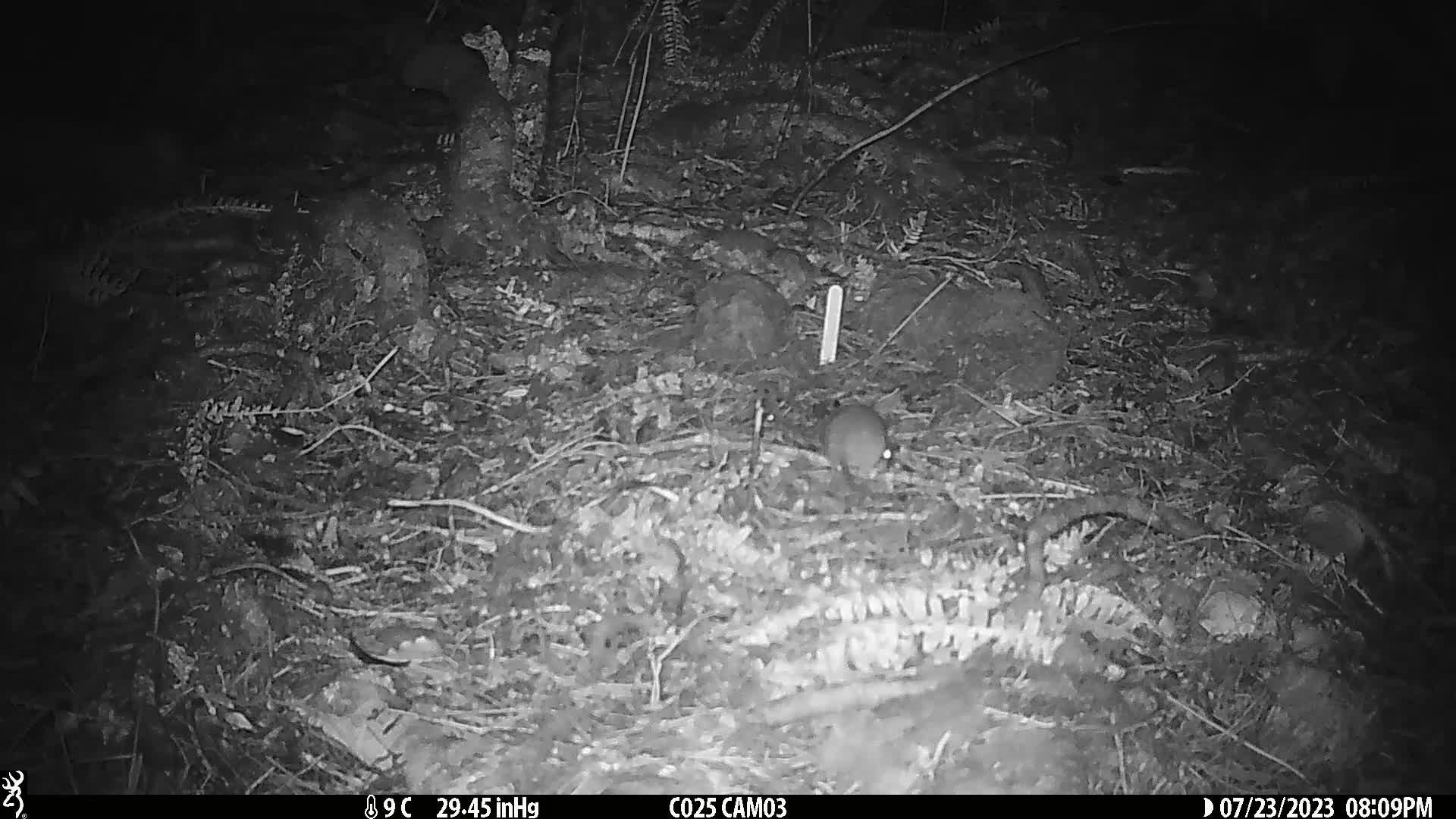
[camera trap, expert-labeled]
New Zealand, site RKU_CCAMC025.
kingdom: Animalia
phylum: Chordata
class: Mammalia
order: Rodentia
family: Muridae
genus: Rattus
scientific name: Rattus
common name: rat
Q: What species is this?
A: Rat (Rattus).